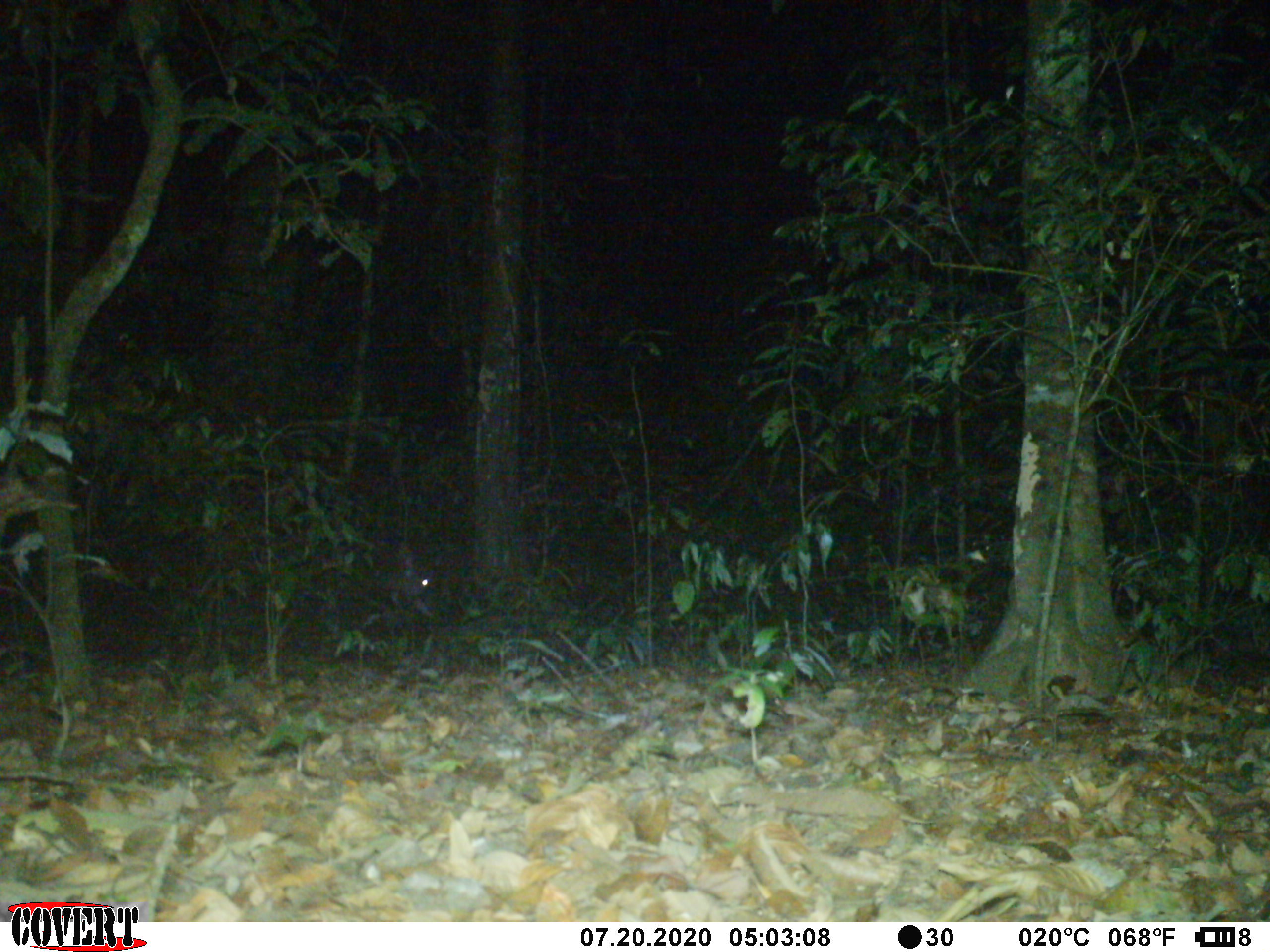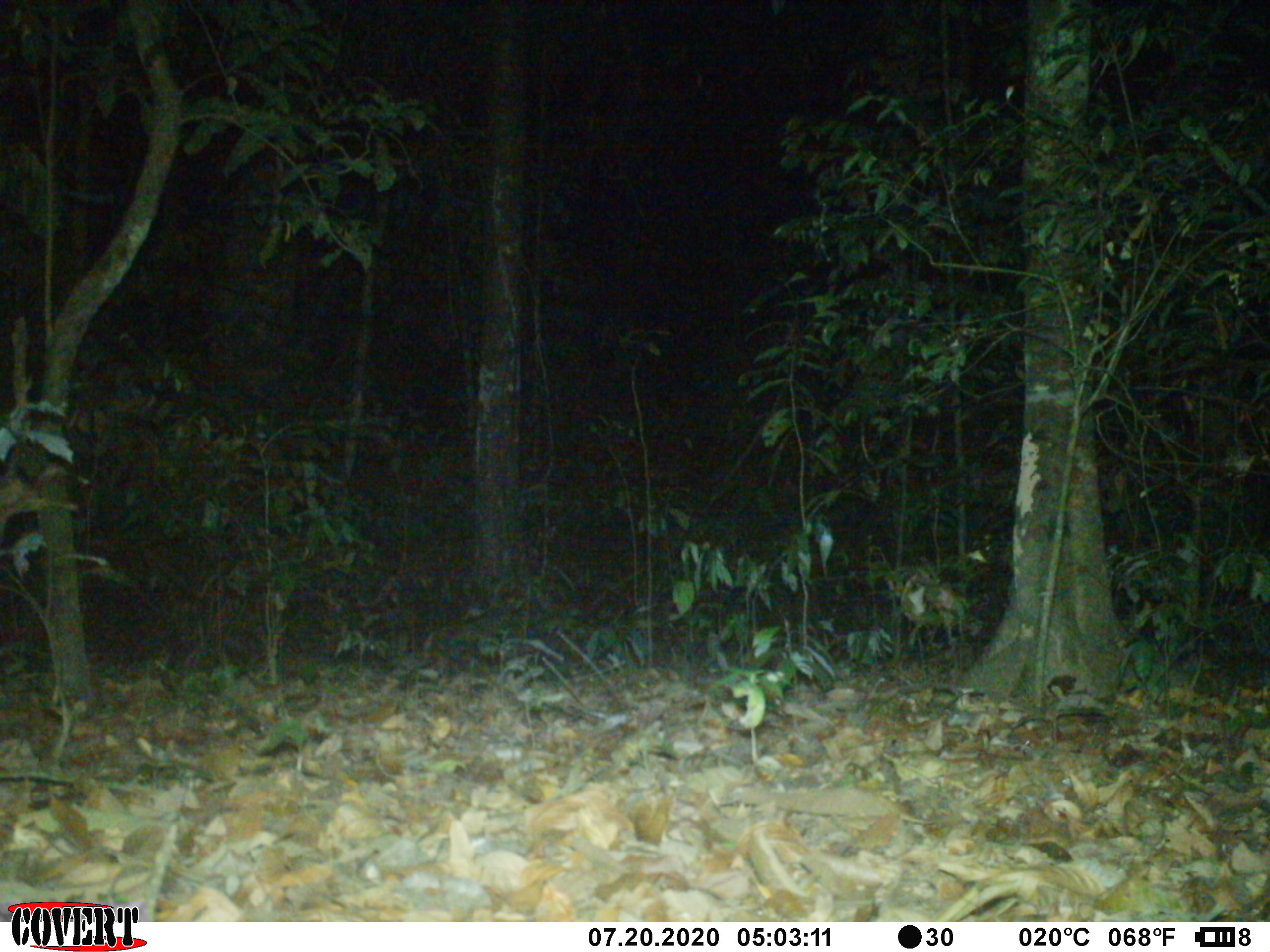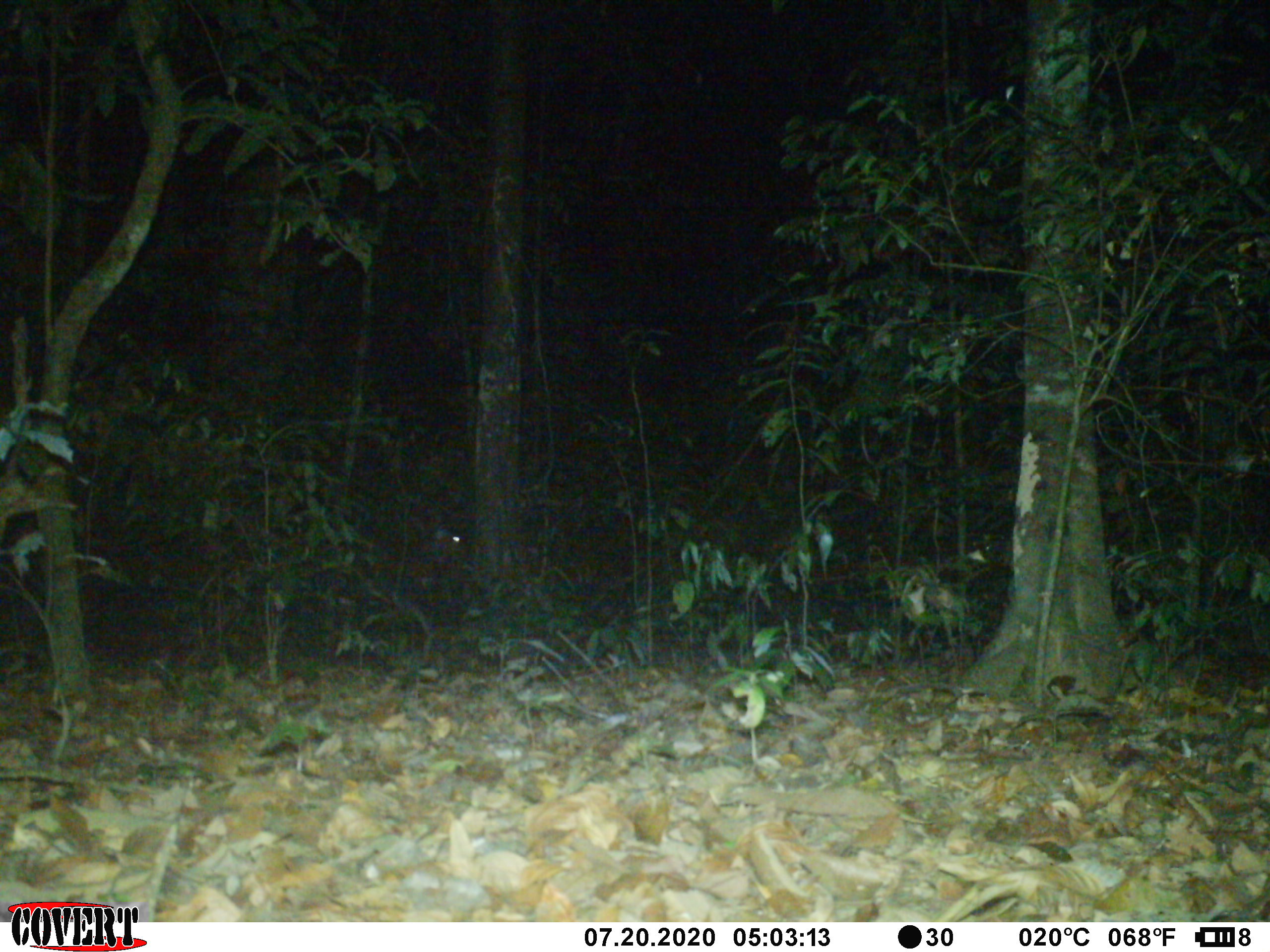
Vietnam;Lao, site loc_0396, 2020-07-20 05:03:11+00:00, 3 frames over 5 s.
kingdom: Animalia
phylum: Chordata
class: Mammalia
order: Artiodactyla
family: Cervidae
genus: Rusa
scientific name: Rusa unicolor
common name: sambar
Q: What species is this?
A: Sambar (Rusa unicolor).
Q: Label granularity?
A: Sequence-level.